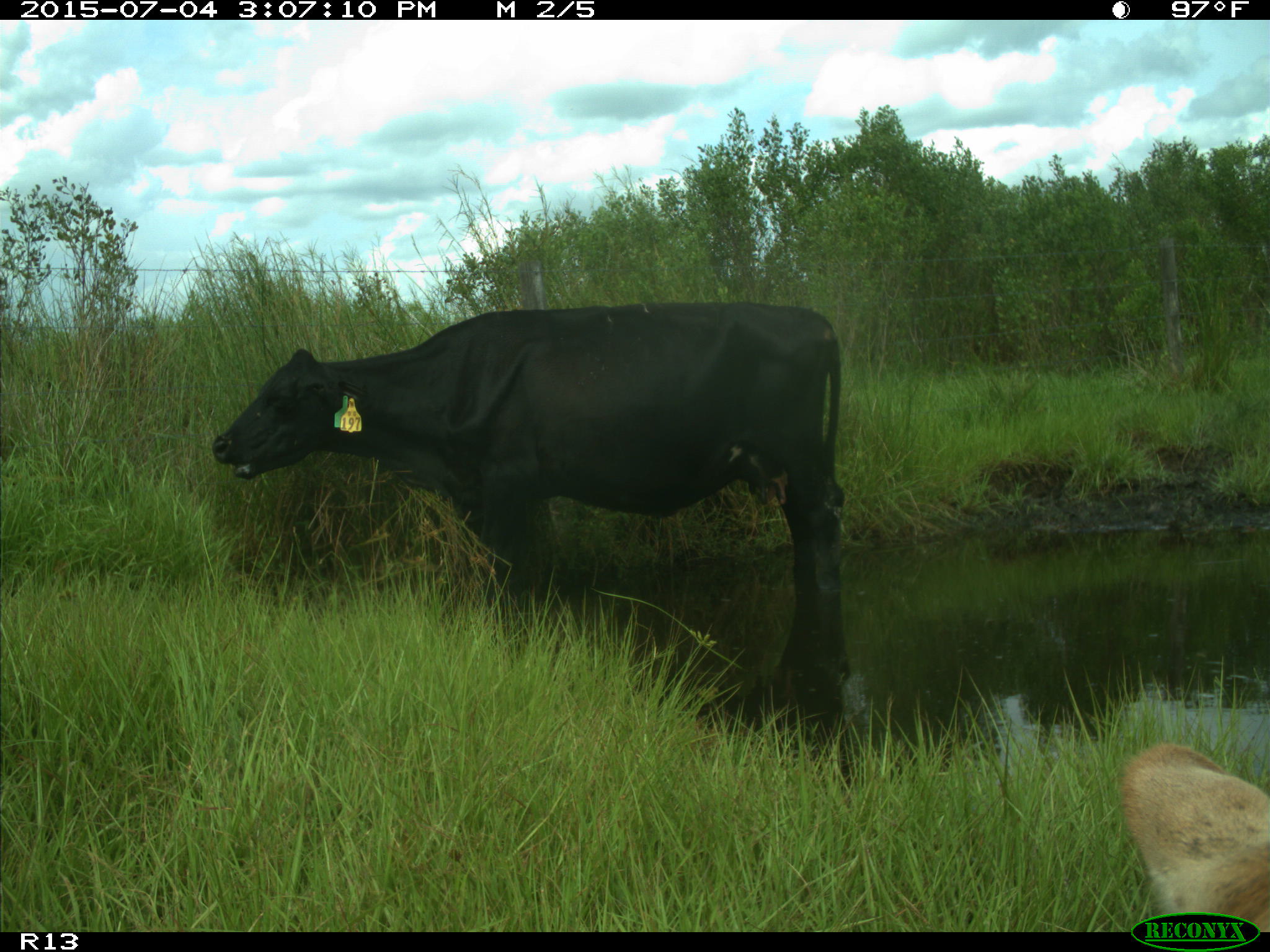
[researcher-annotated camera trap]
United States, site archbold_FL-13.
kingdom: Animalia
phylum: Chordata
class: Mammalia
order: Artiodactyla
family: Bovidae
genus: Bos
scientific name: Bos taurus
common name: domestic cow